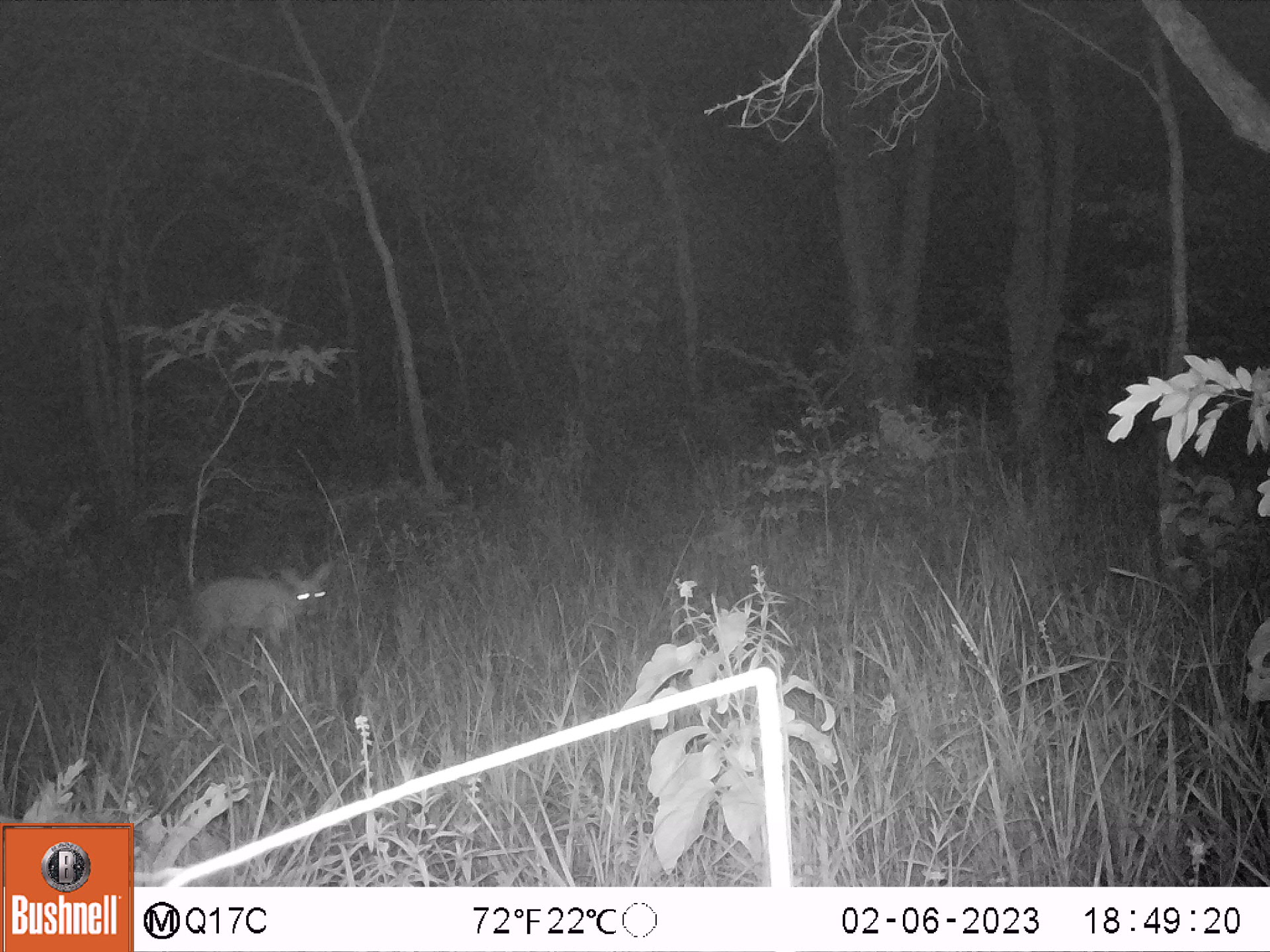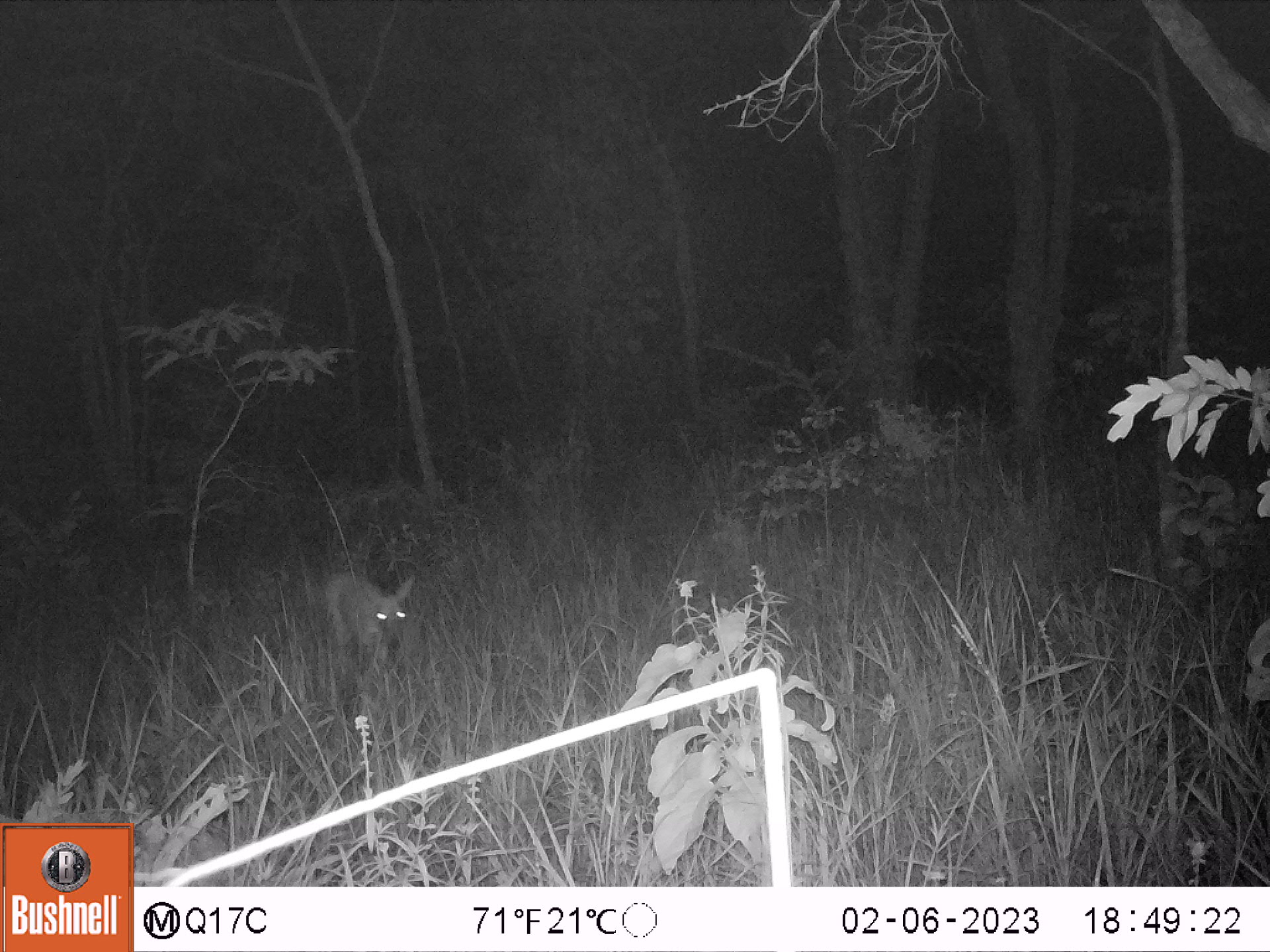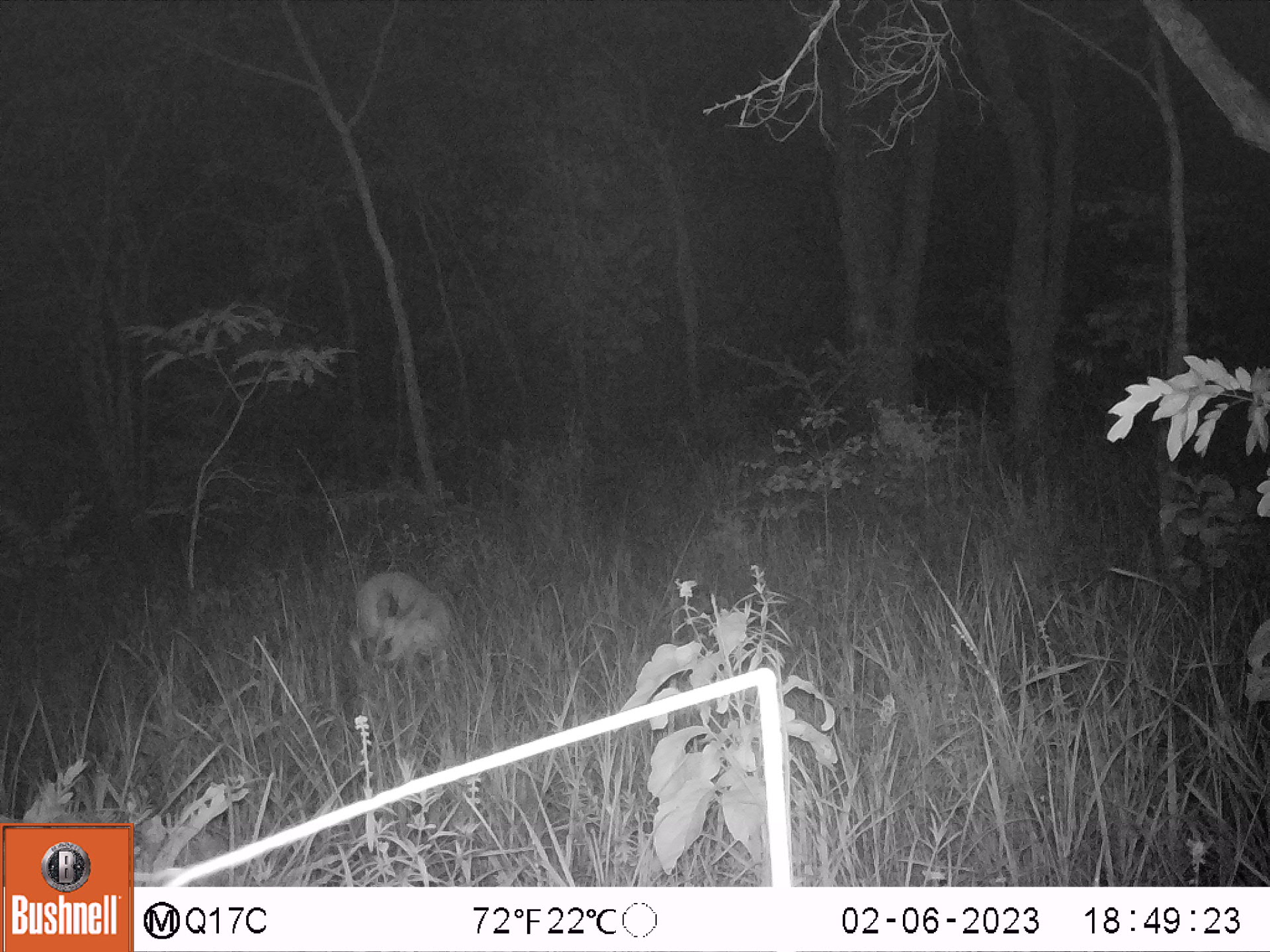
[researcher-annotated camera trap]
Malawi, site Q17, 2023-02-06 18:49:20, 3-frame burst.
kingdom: Animalia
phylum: Chordata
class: Mammalia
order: Artiodactyla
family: Bovidae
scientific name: Antilopinae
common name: small antelope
Small antelope (Antilopinae), count 1.